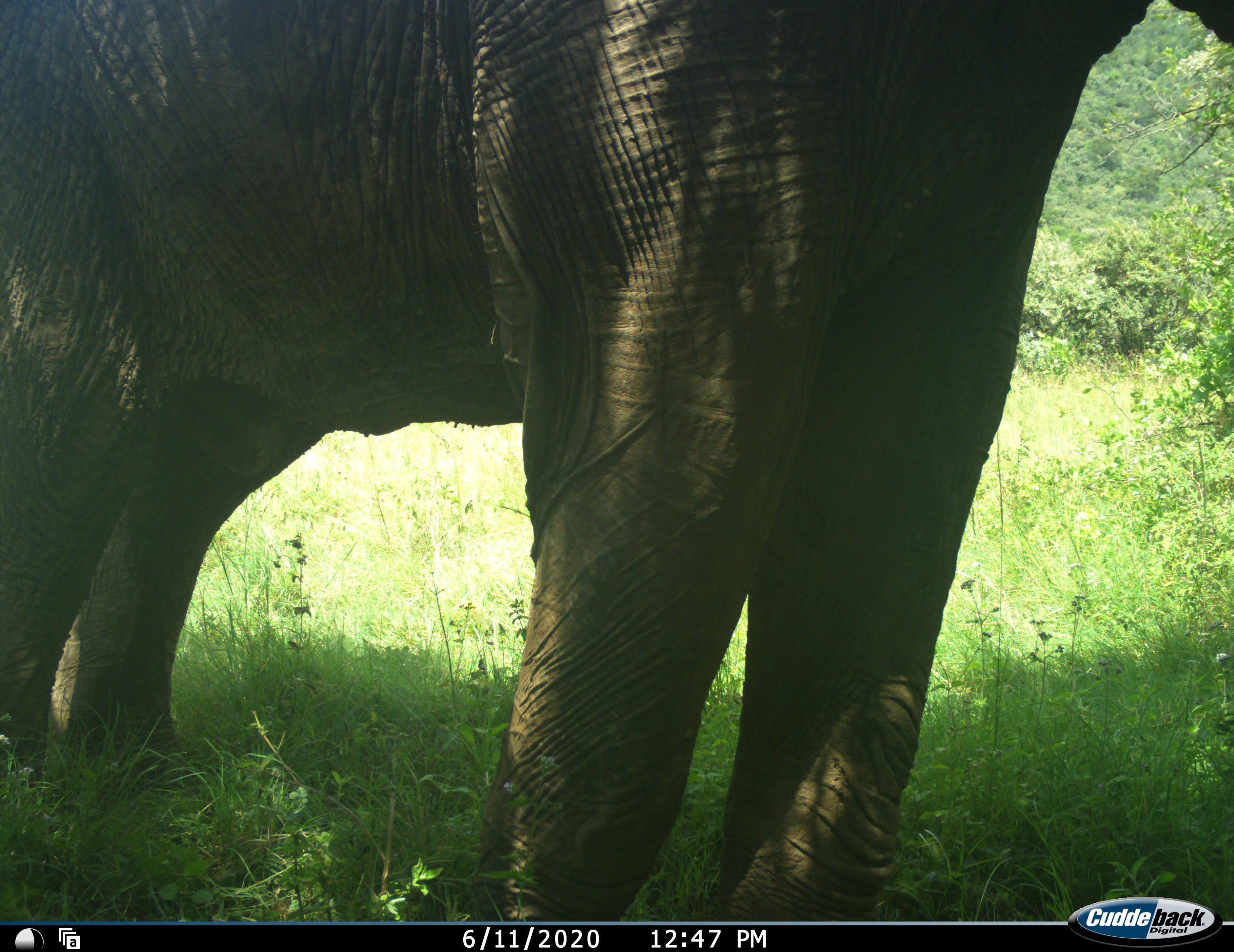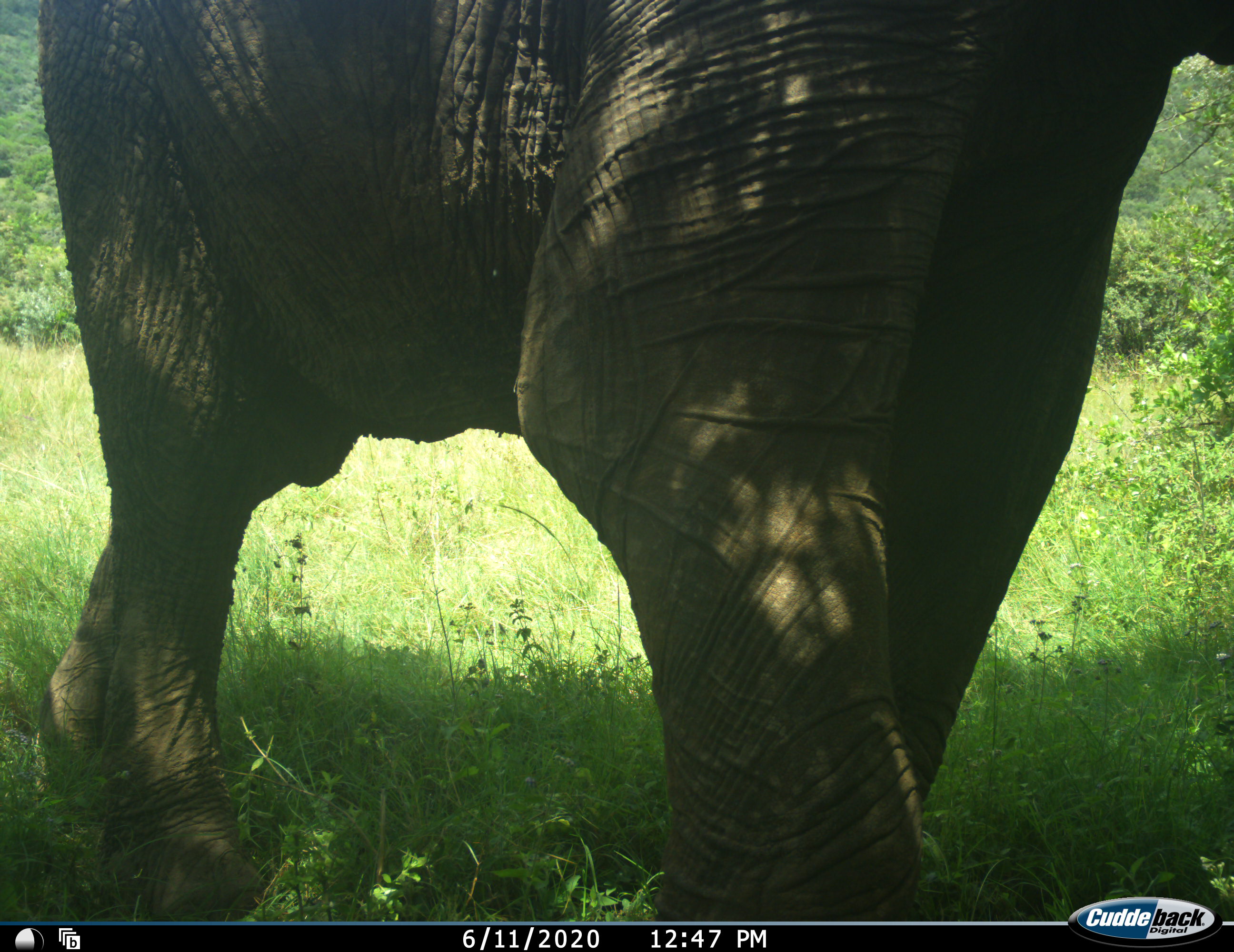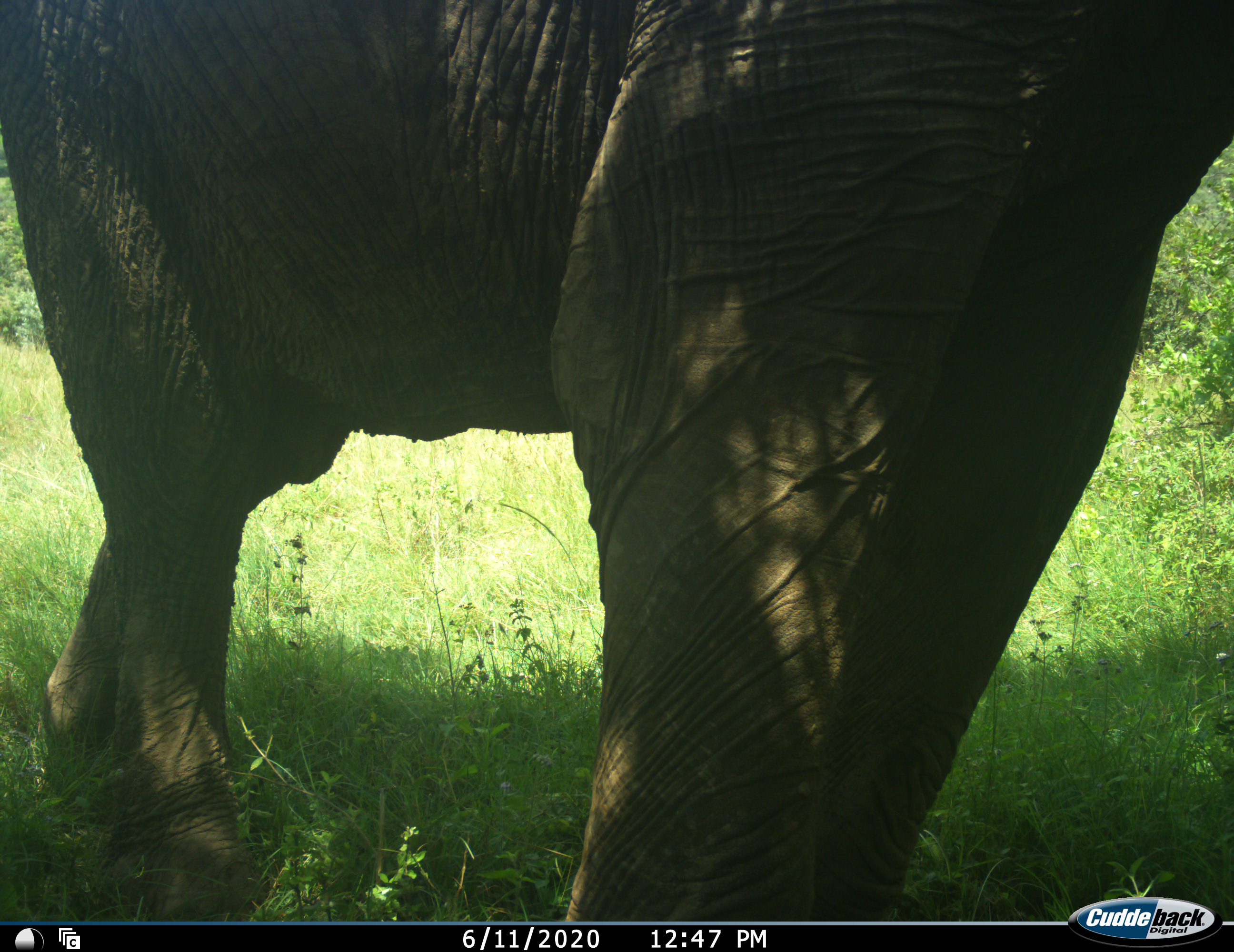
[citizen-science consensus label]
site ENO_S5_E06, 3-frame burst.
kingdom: Animalia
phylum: Chordata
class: Mammalia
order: Proboscidea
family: Elephantidae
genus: Loxodonta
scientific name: Loxodonta africana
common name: african bush elephant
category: elephant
Elephant (african bush elephant) (Loxodonta africana), count 1. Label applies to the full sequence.